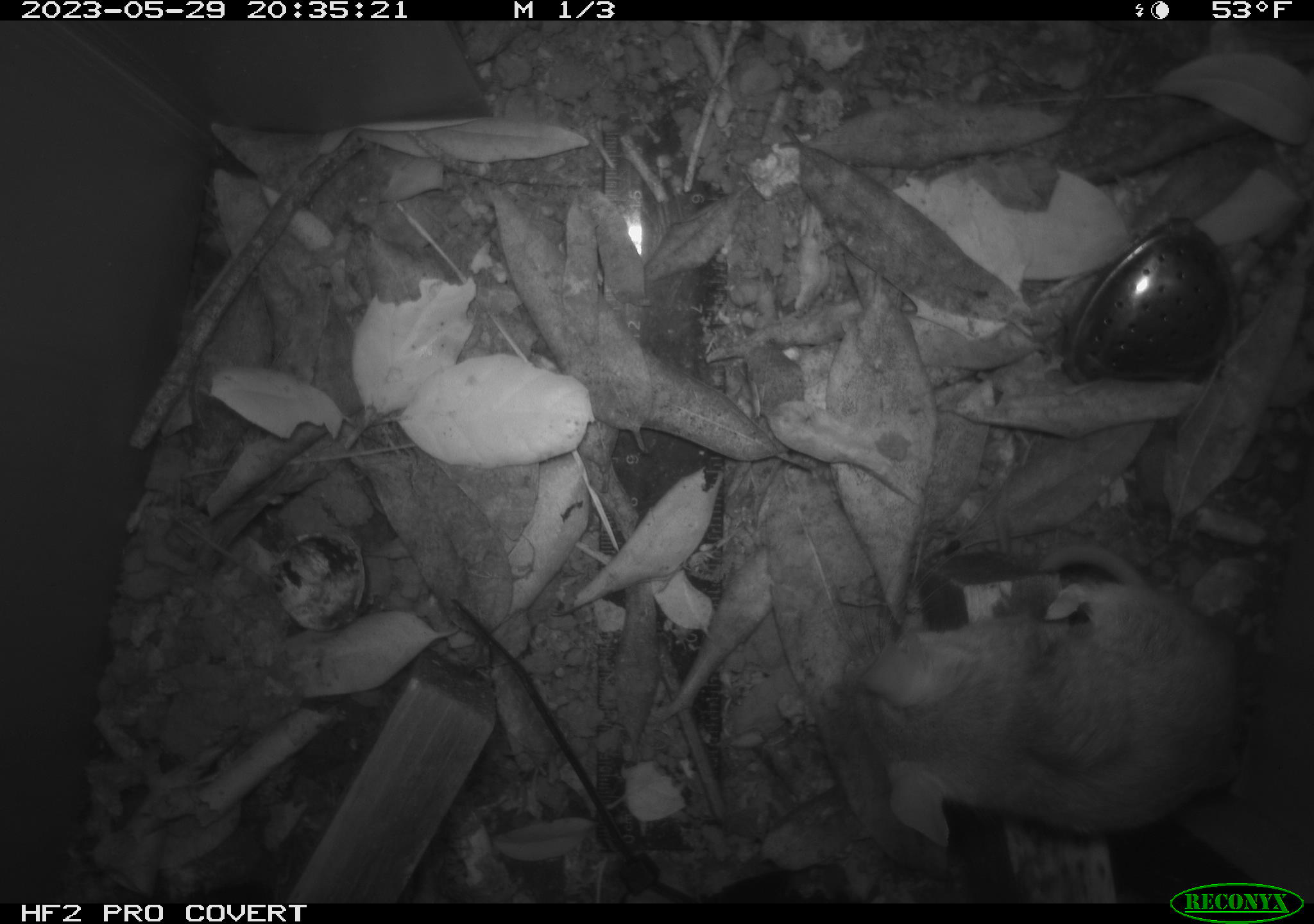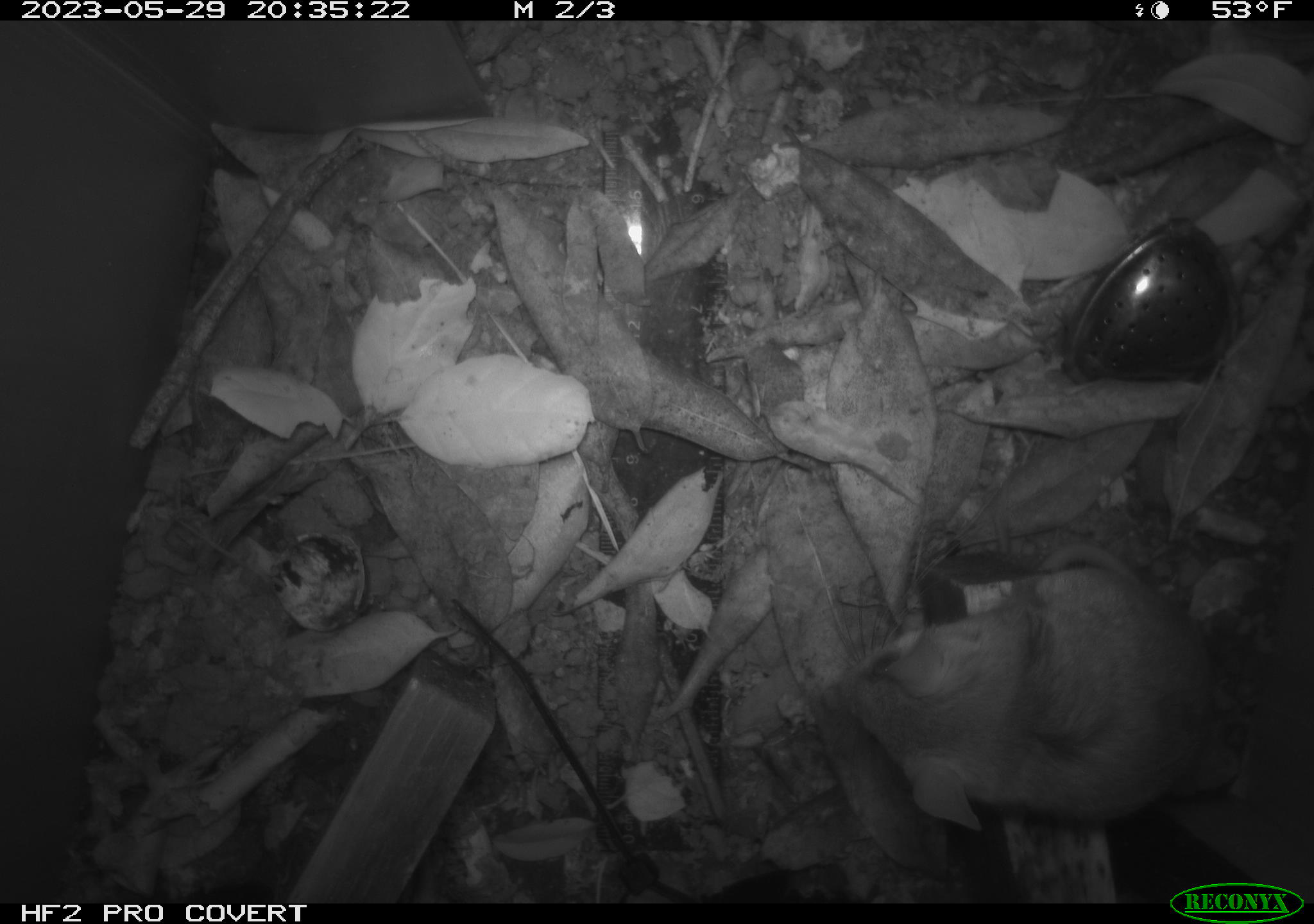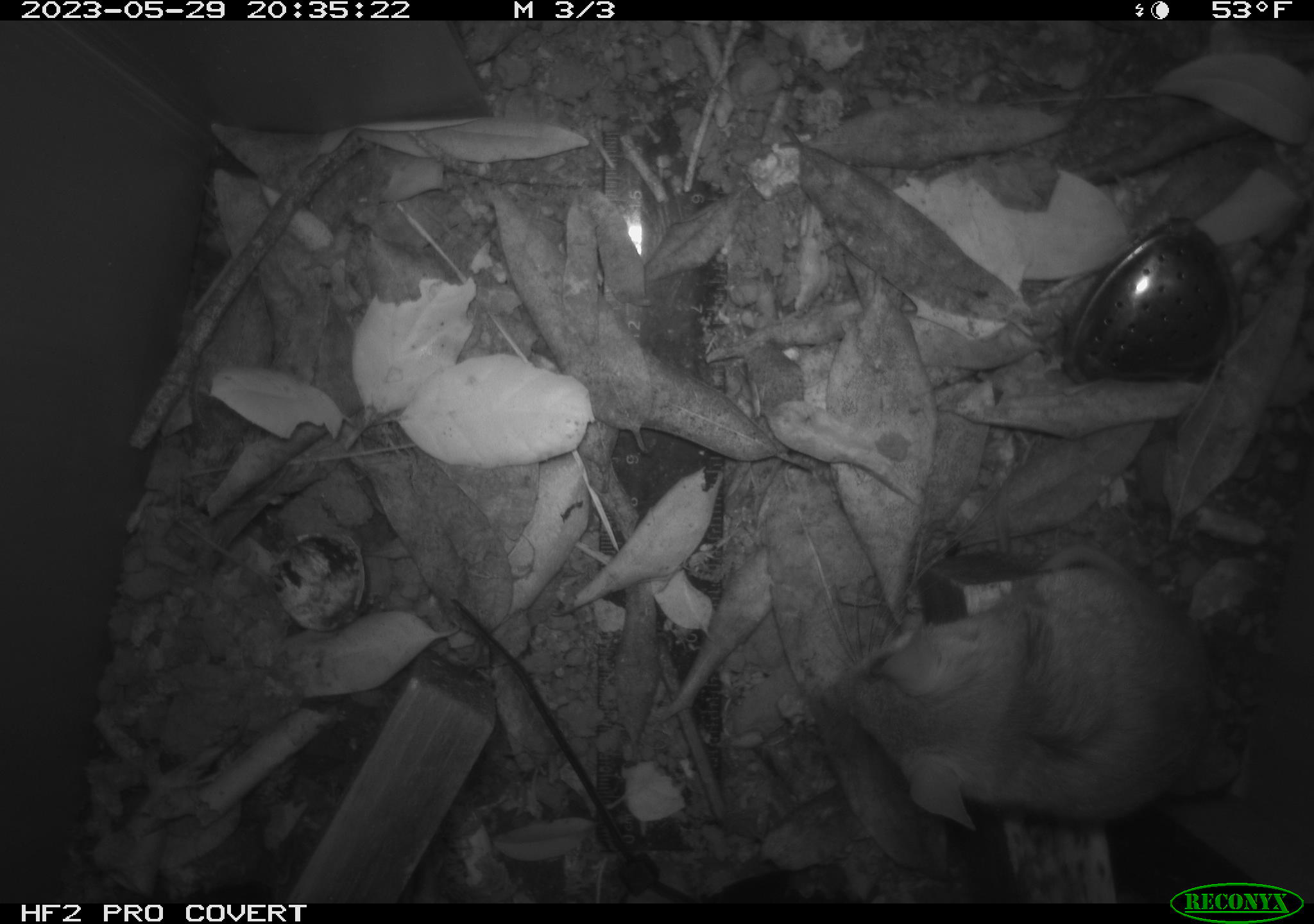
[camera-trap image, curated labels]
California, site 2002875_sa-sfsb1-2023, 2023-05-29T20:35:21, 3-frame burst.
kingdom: Animalia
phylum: Chordata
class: Mammalia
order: Rodentia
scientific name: Rodentia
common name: mouse species